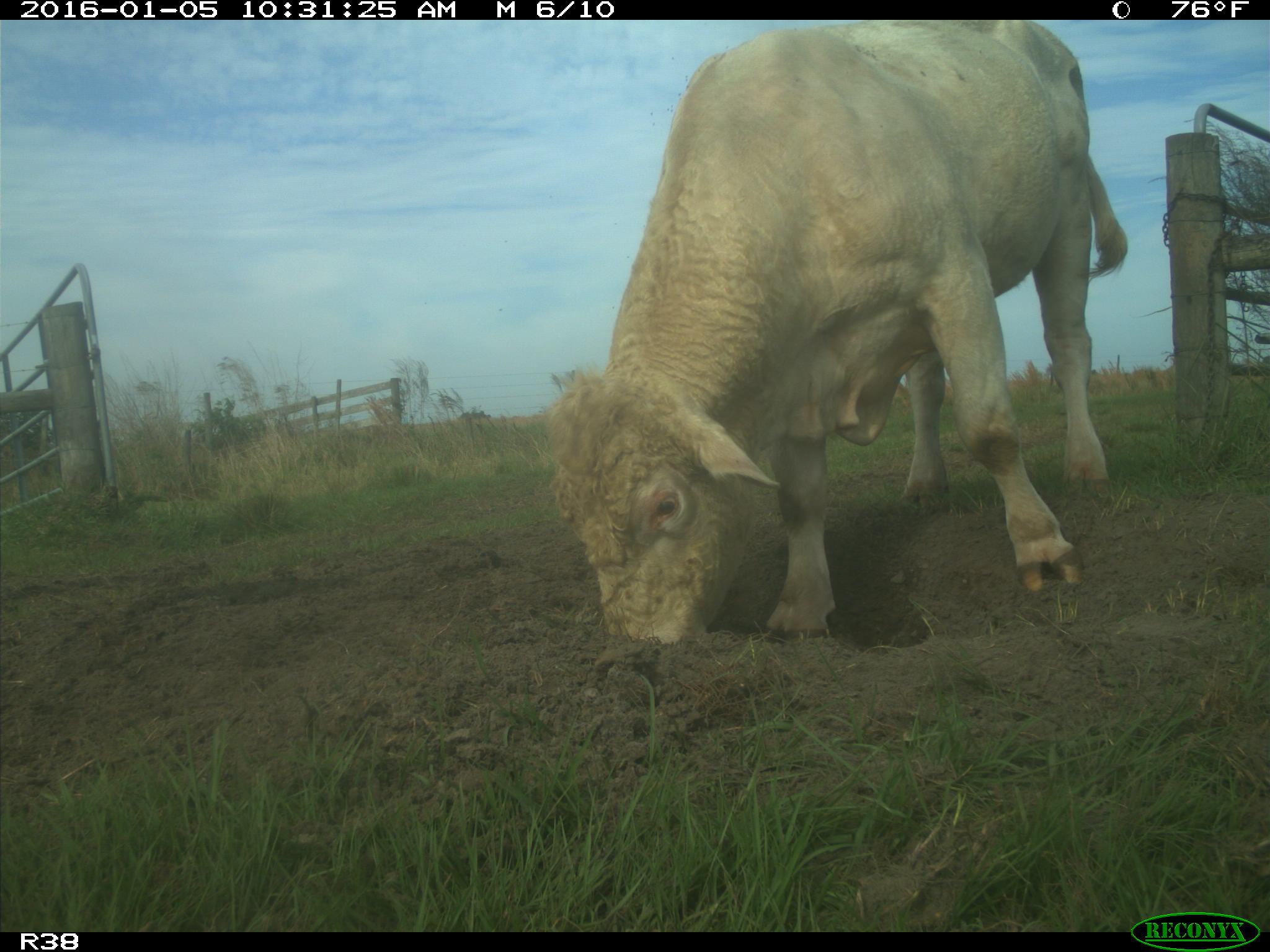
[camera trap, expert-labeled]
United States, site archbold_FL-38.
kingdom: Animalia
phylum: Chordata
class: Mammalia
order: Artiodactyla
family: Bovidae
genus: Bos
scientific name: Bos taurus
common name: domestic cow